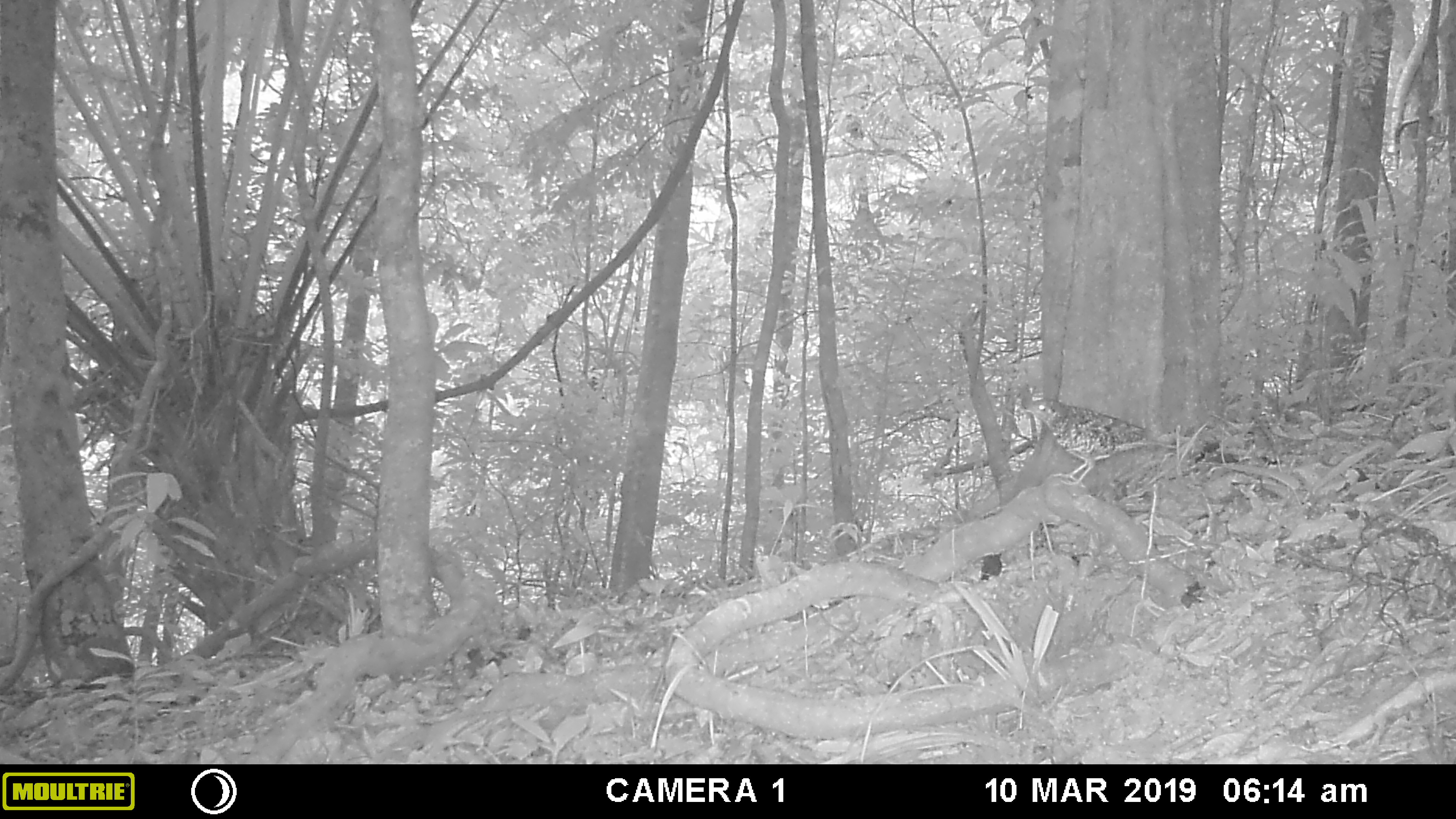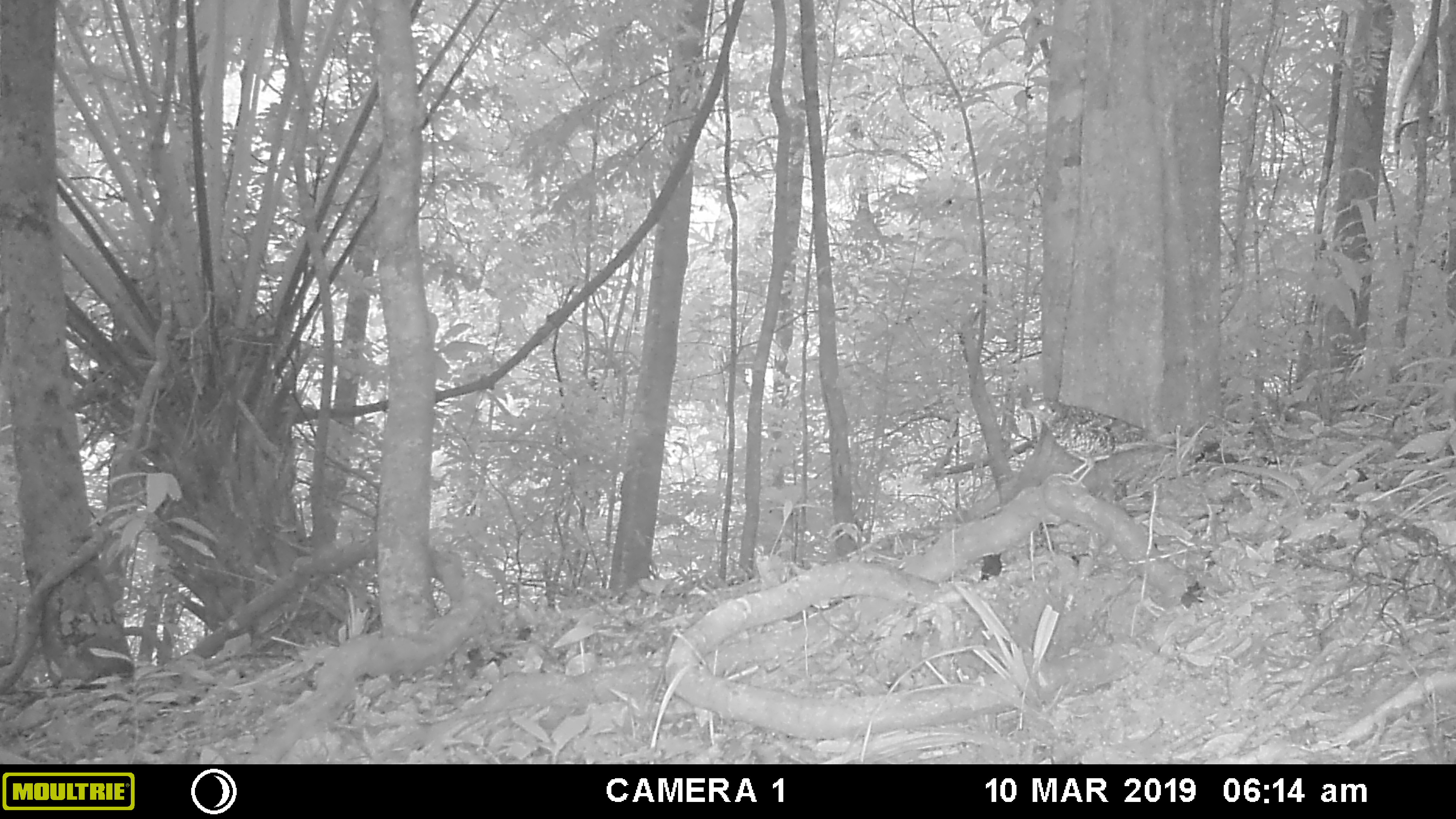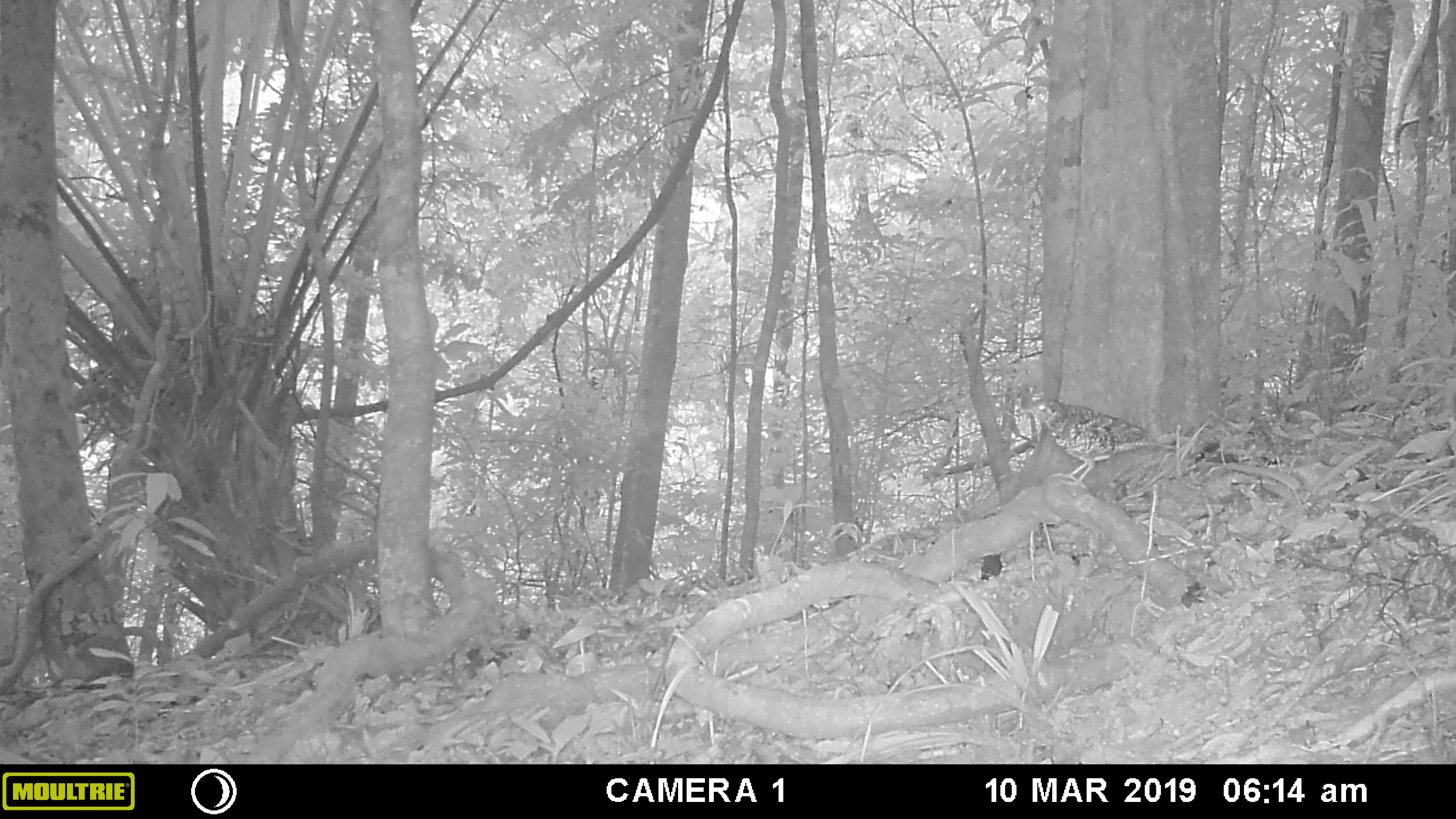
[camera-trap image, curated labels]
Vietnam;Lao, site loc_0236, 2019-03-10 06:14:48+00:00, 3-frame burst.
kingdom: Animalia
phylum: Chordata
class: Aves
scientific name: Aves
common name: bird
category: unidentified bird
Unidentified bird (bird) (Aves). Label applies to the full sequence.